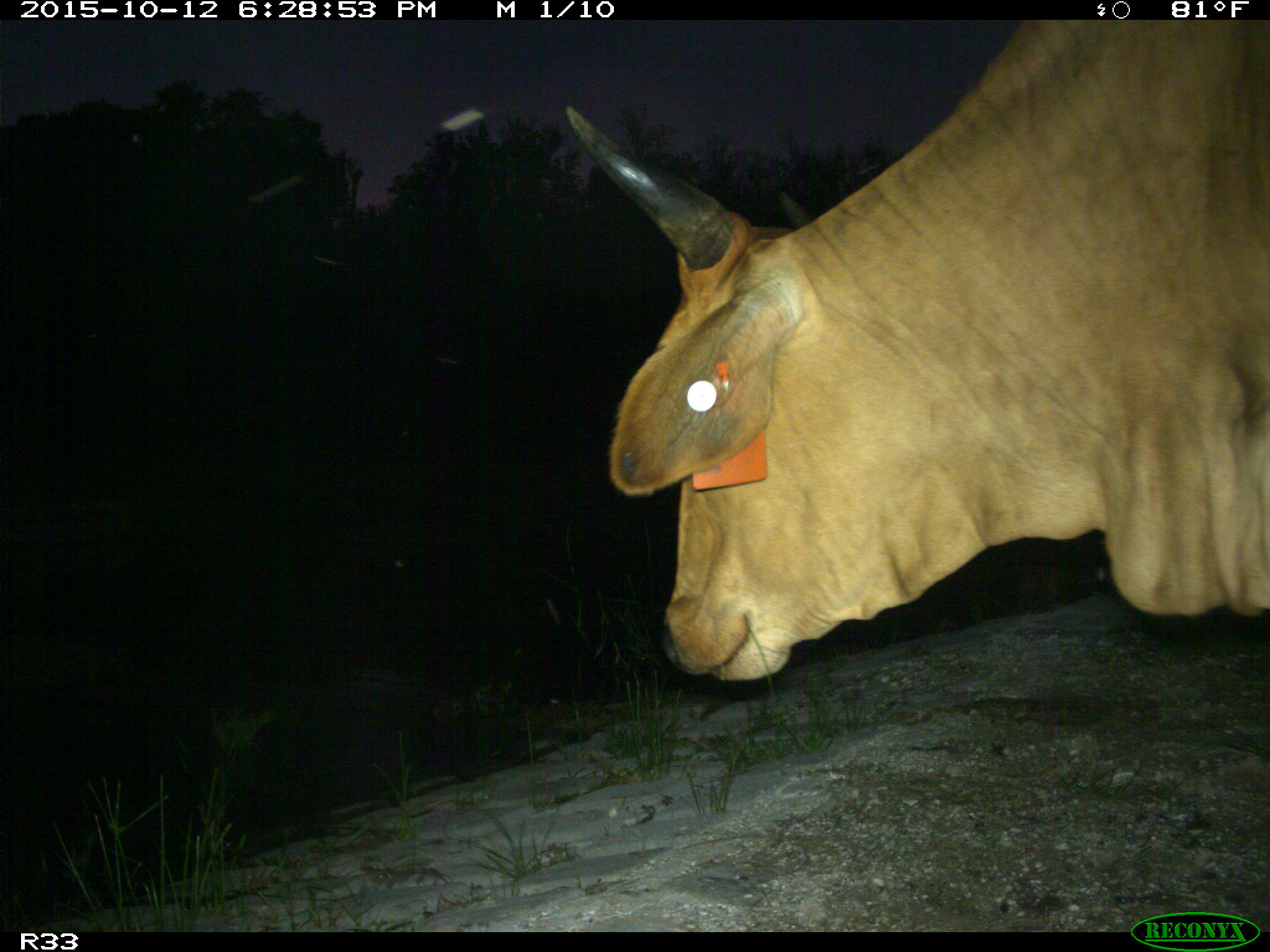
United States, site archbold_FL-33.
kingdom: Animalia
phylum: Chordata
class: Mammalia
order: Artiodactyla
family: Bovidae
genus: Bos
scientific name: Bos taurus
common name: domestic cow